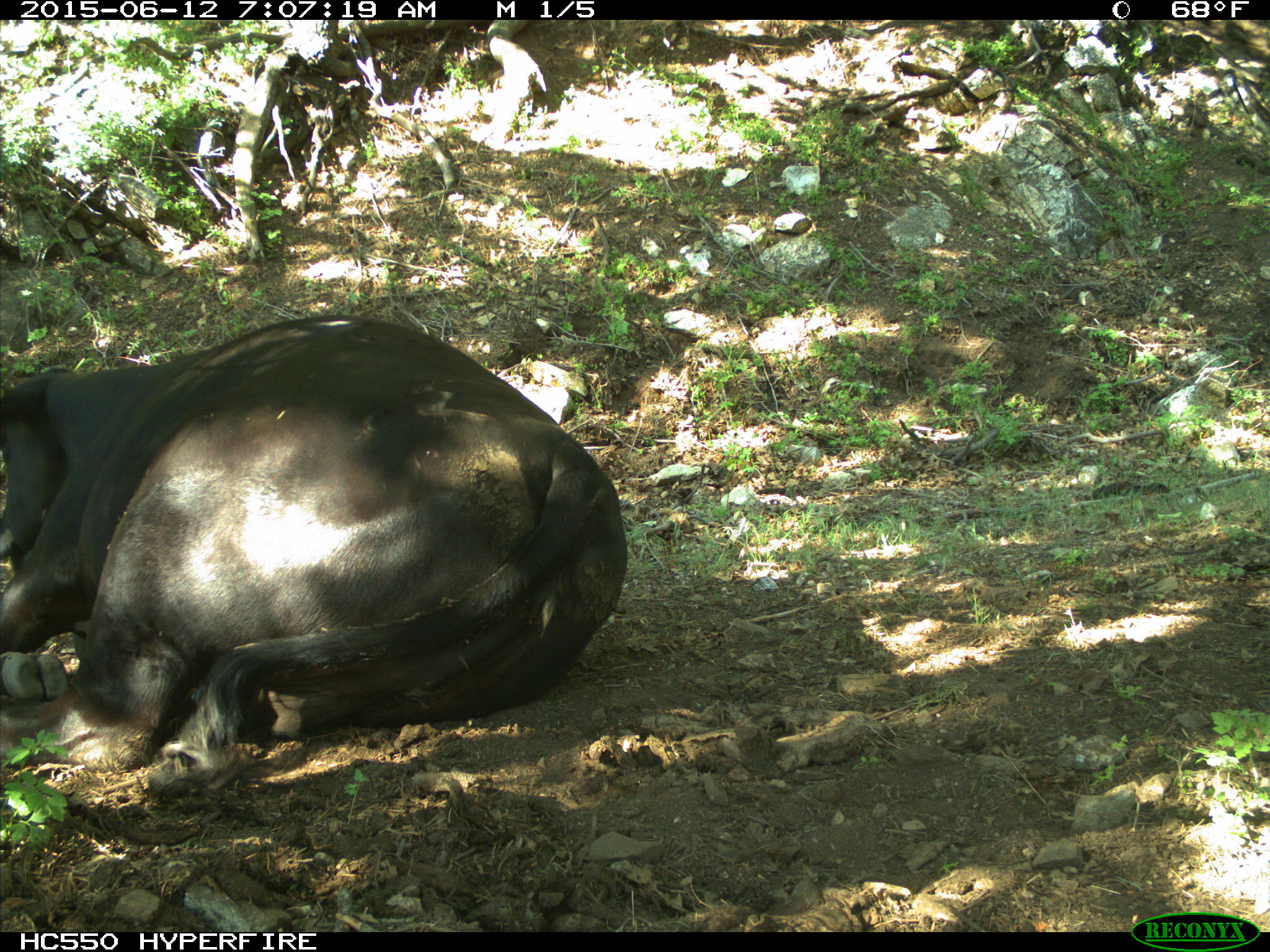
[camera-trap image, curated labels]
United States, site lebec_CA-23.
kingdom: Animalia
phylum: Chordata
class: Mammalia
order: Artiodactyla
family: Bovidae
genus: Bos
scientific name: Bos taurus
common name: domestic cow